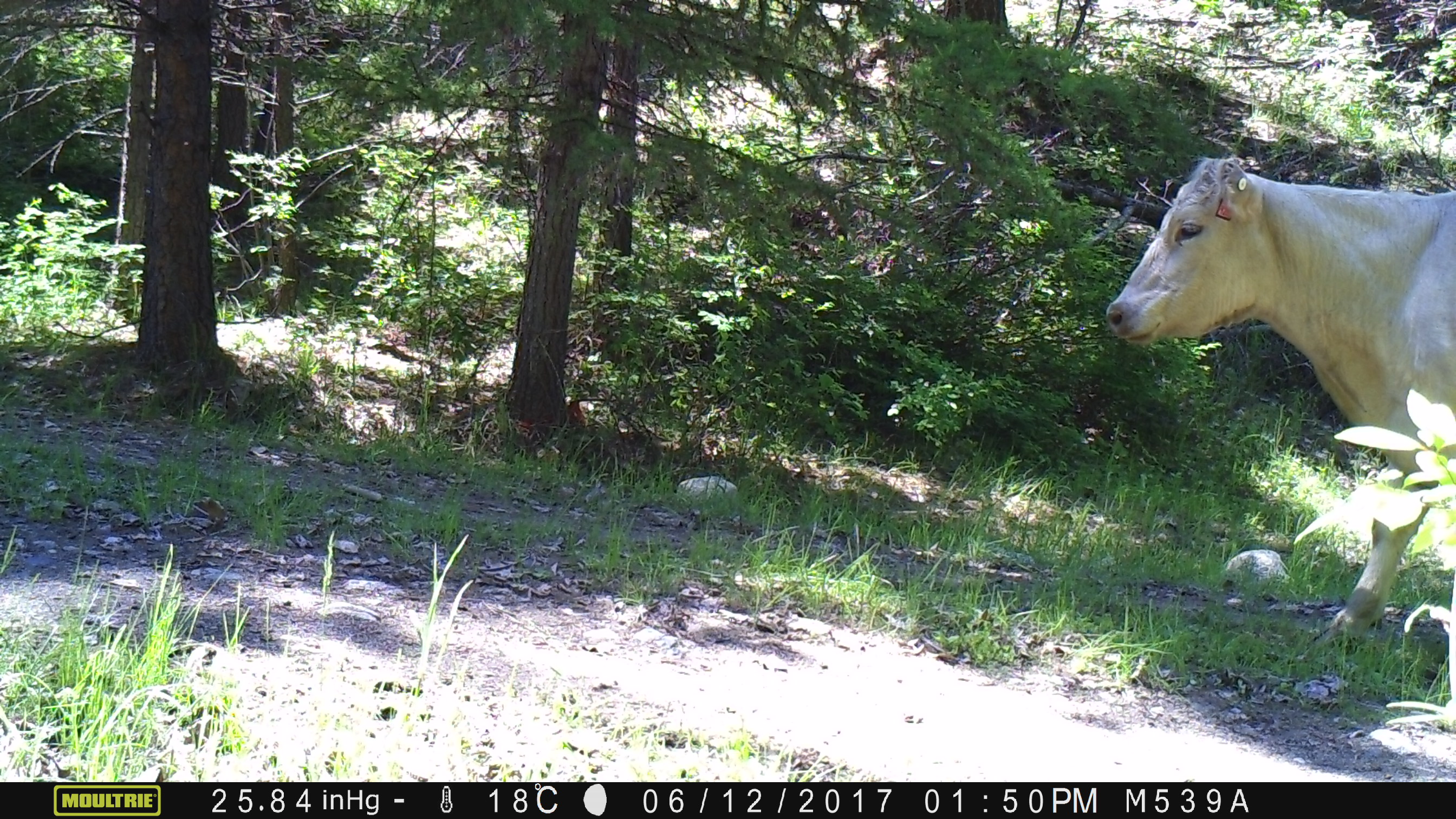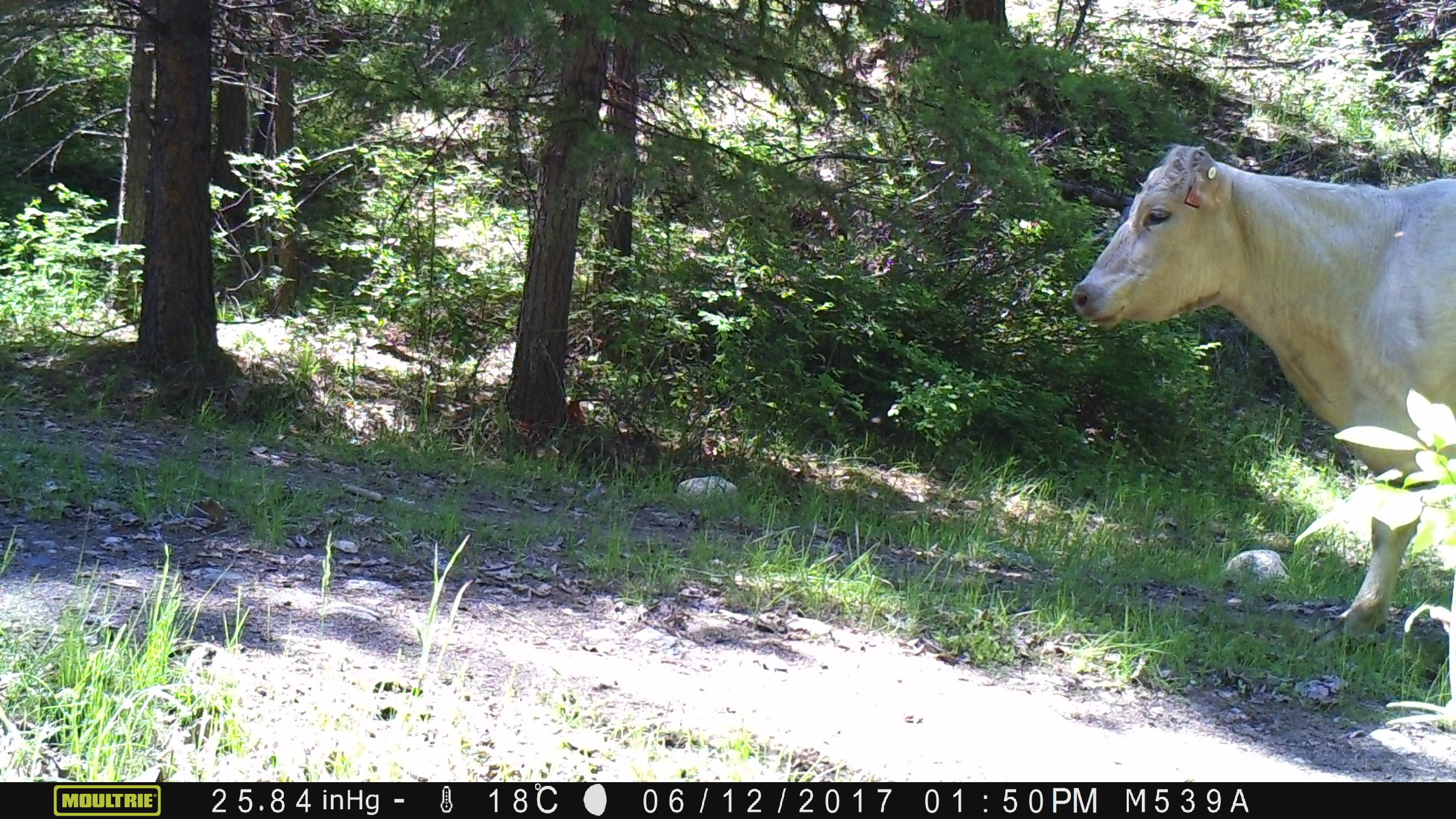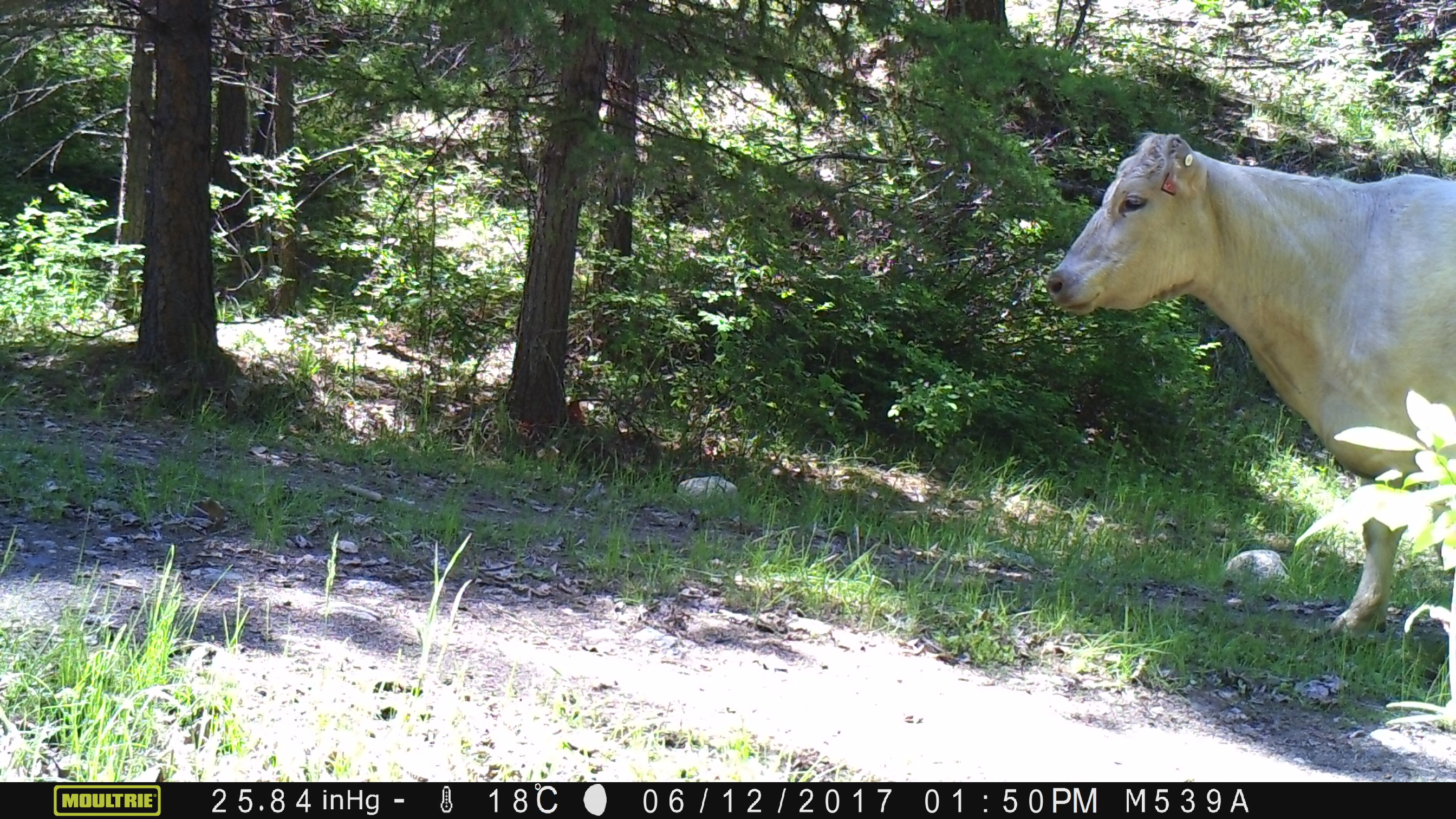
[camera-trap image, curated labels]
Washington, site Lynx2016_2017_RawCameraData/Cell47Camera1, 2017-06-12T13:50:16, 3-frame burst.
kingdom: Animalia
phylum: Chordata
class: Mammalia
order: Artiodactyla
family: Bovidae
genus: Bos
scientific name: Bos taurus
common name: domestic cattle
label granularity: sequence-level